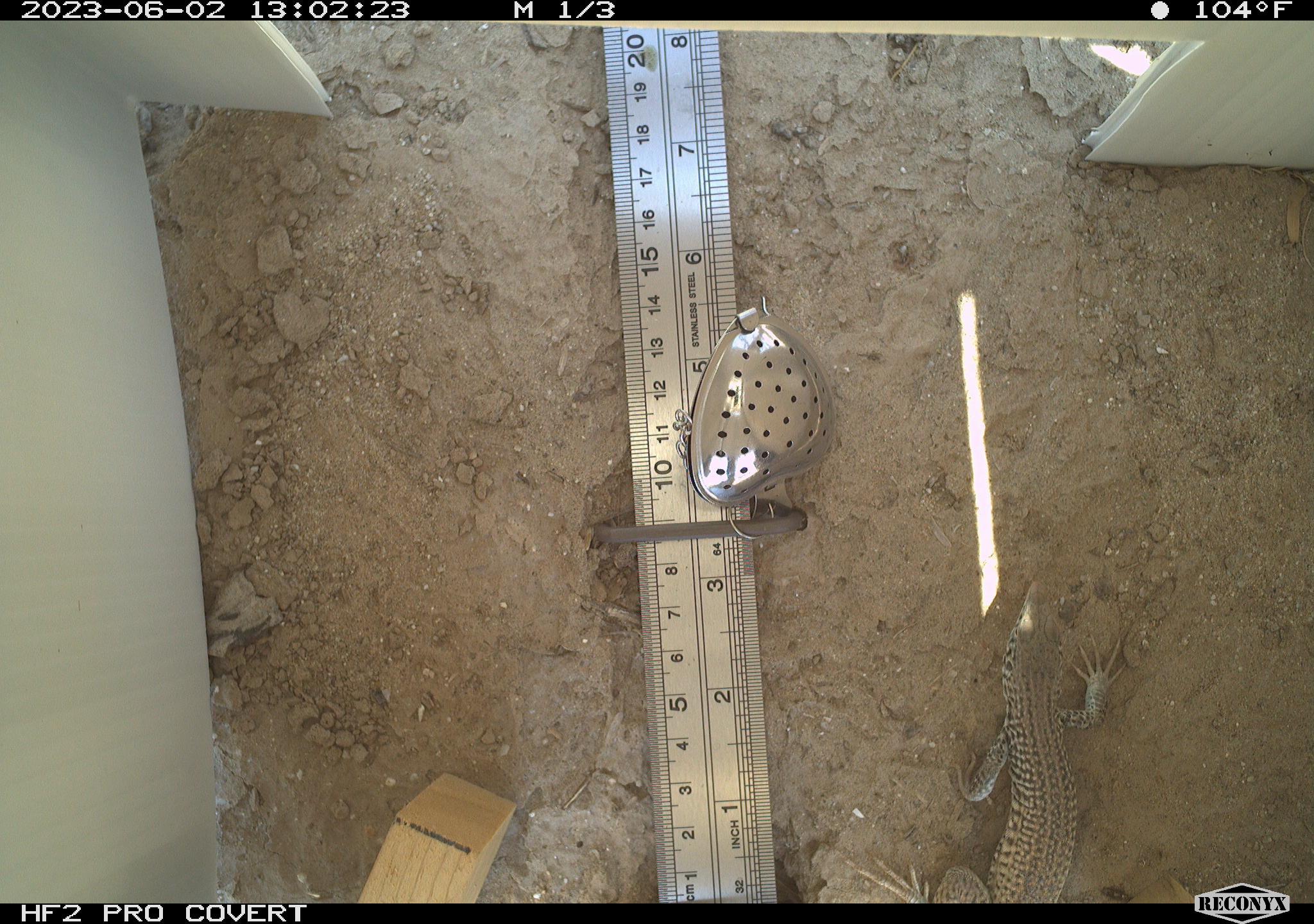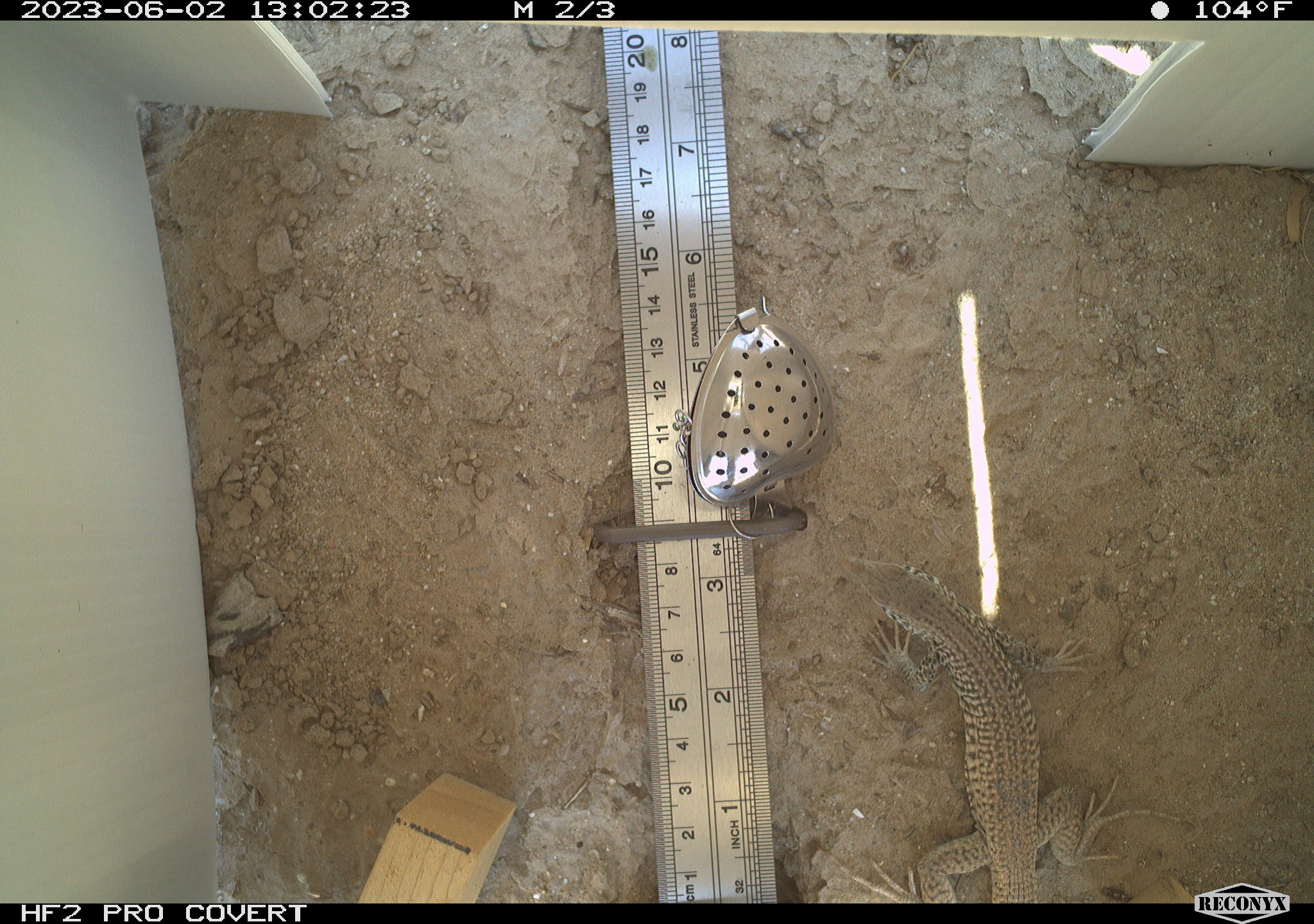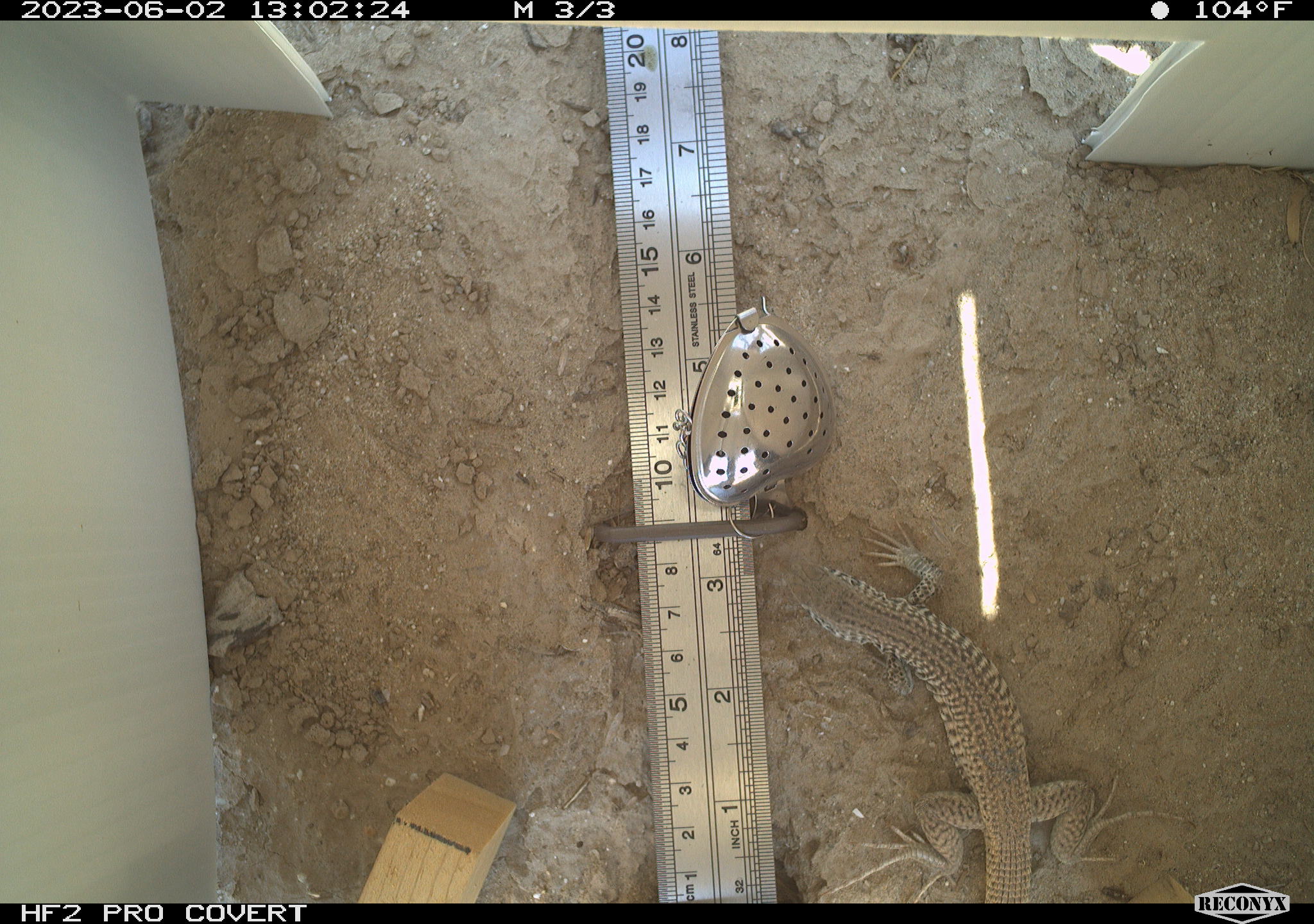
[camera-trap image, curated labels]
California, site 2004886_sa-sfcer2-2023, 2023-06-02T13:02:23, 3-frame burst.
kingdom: Animalia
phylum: Chordata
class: Reptilia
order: Squamata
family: Teiidae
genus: Aspidoscelis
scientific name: Aspidoscelis tigris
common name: western whiptail